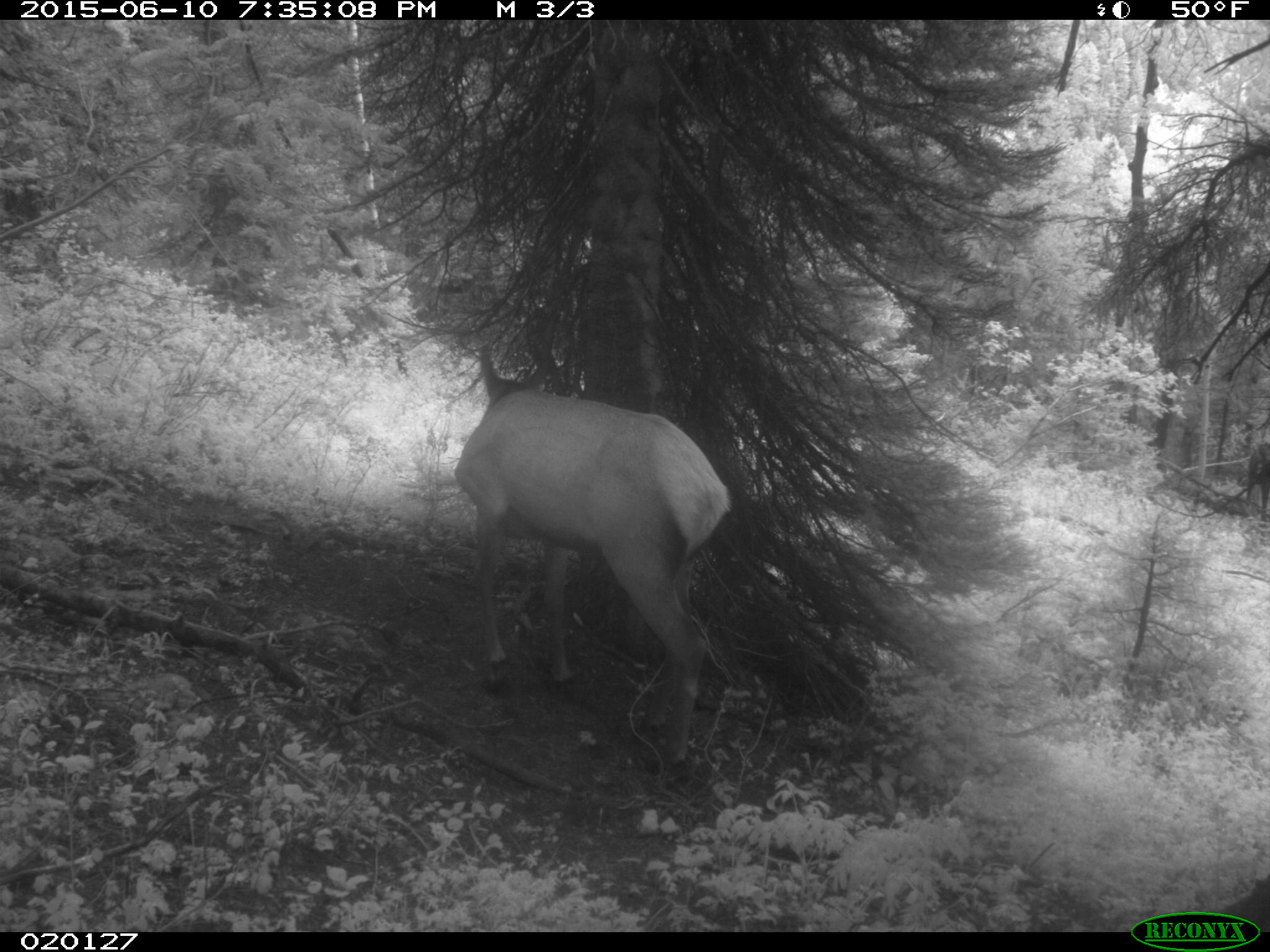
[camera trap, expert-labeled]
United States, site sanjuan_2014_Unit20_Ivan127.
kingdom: Animalia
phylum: Chordata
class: Mammalia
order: Artiodactyla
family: Cervidae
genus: Cervus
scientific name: Cervus elaphus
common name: red deer